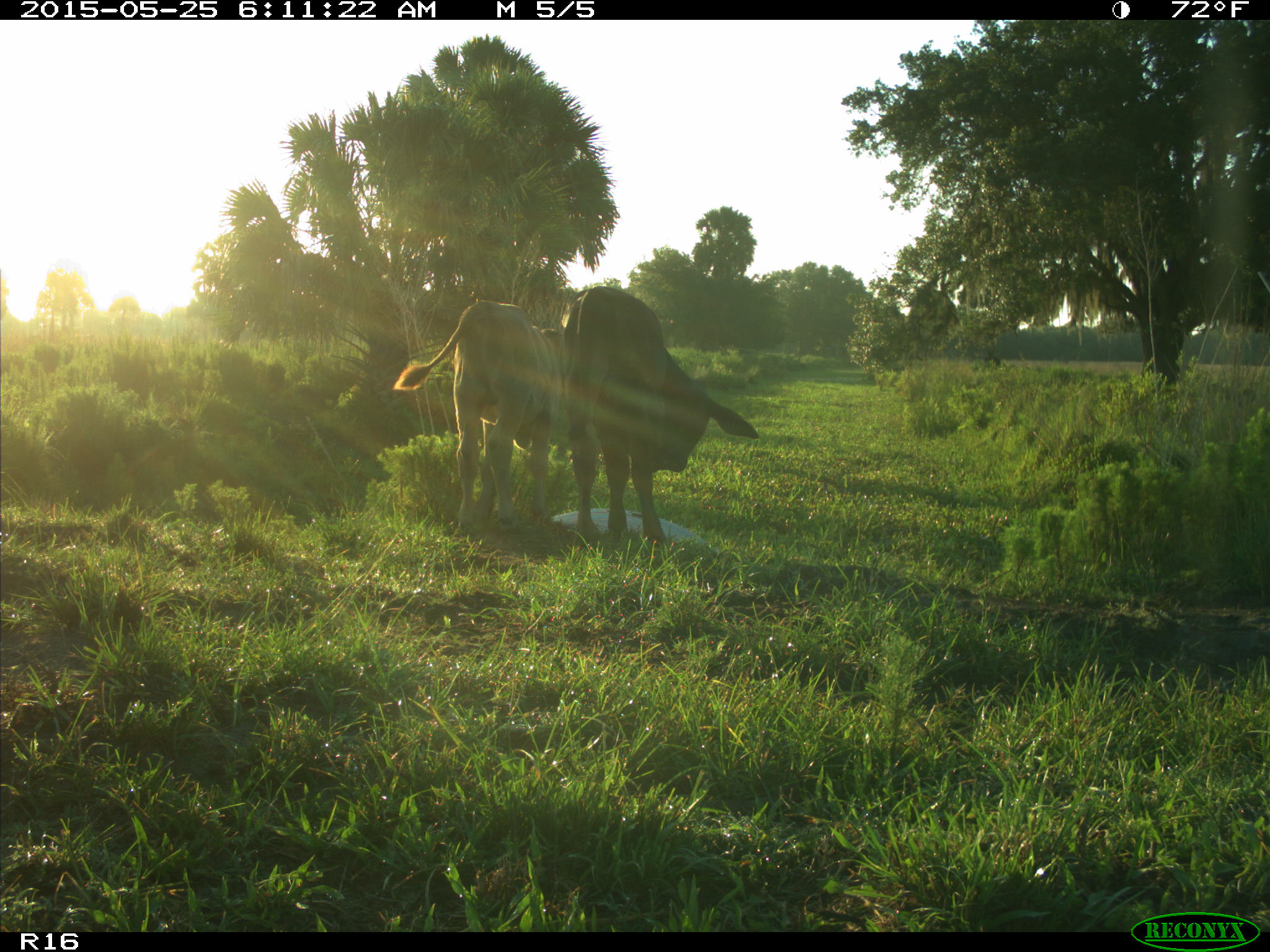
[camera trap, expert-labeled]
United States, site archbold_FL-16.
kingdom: Animalia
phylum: Chordata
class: Mammalia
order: Artiodactyla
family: Bovidae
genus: Bos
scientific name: Bos taurus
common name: domestic cow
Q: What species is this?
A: Bos taurus (domestic cow).